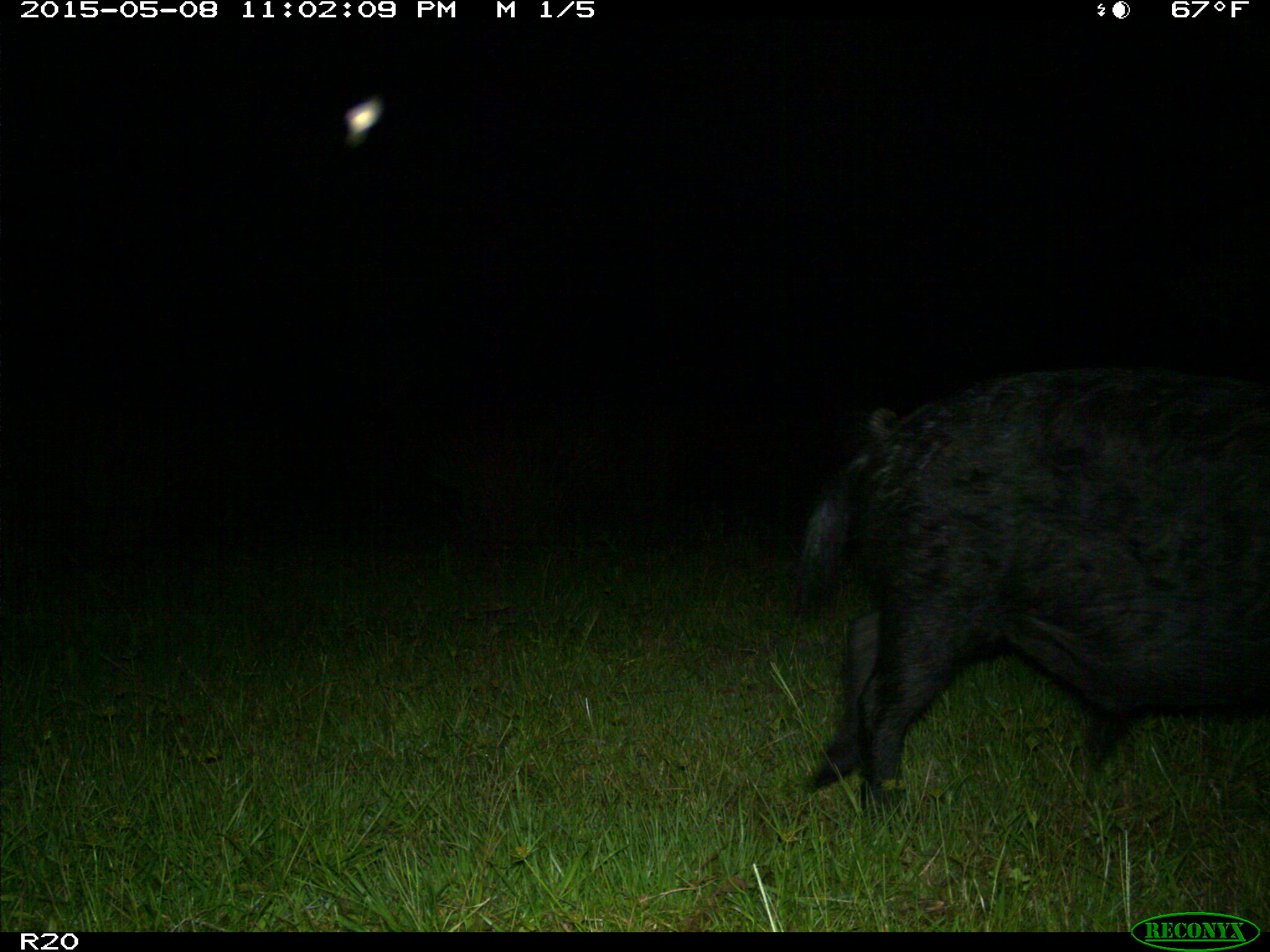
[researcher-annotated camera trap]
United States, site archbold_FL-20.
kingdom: Animalia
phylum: Chordata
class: Mammalia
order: Artiodactyla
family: Suidae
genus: Sus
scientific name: Sus scrofa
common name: wild boar